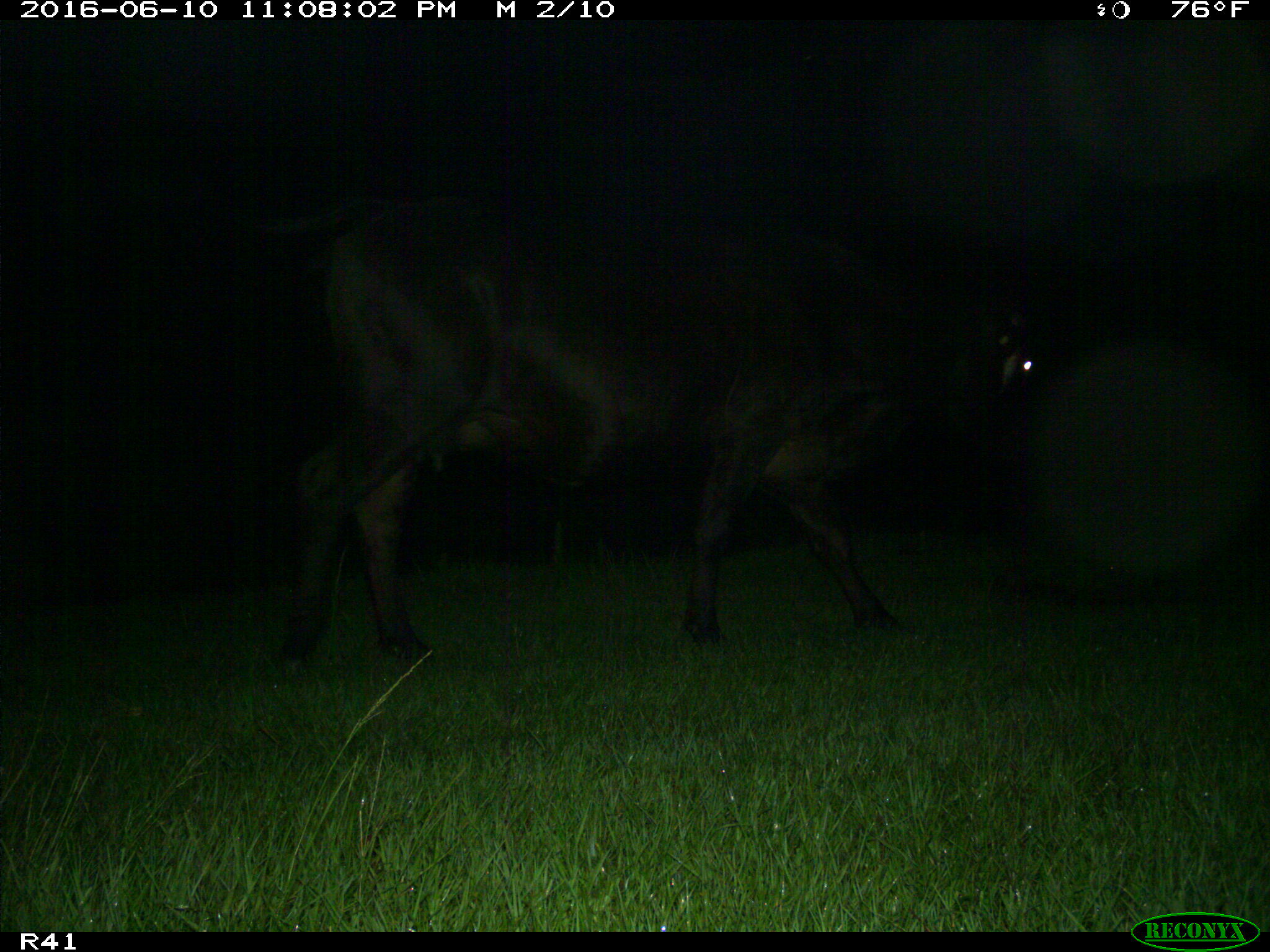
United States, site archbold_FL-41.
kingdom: Animalia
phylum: Chordata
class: Mammalia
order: Artiodactyla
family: Bovidae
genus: Bos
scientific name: Bos taurus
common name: domestic cow